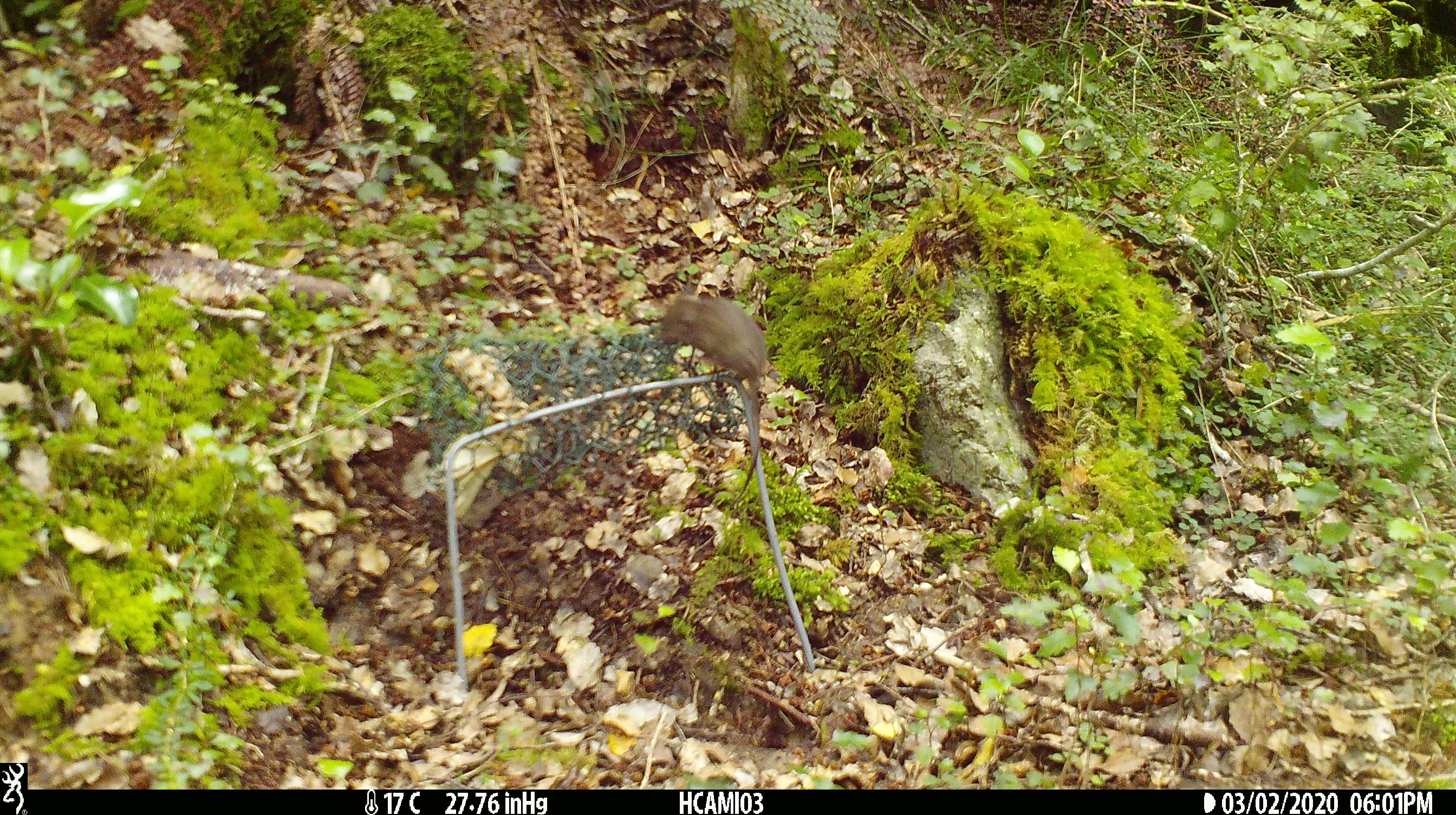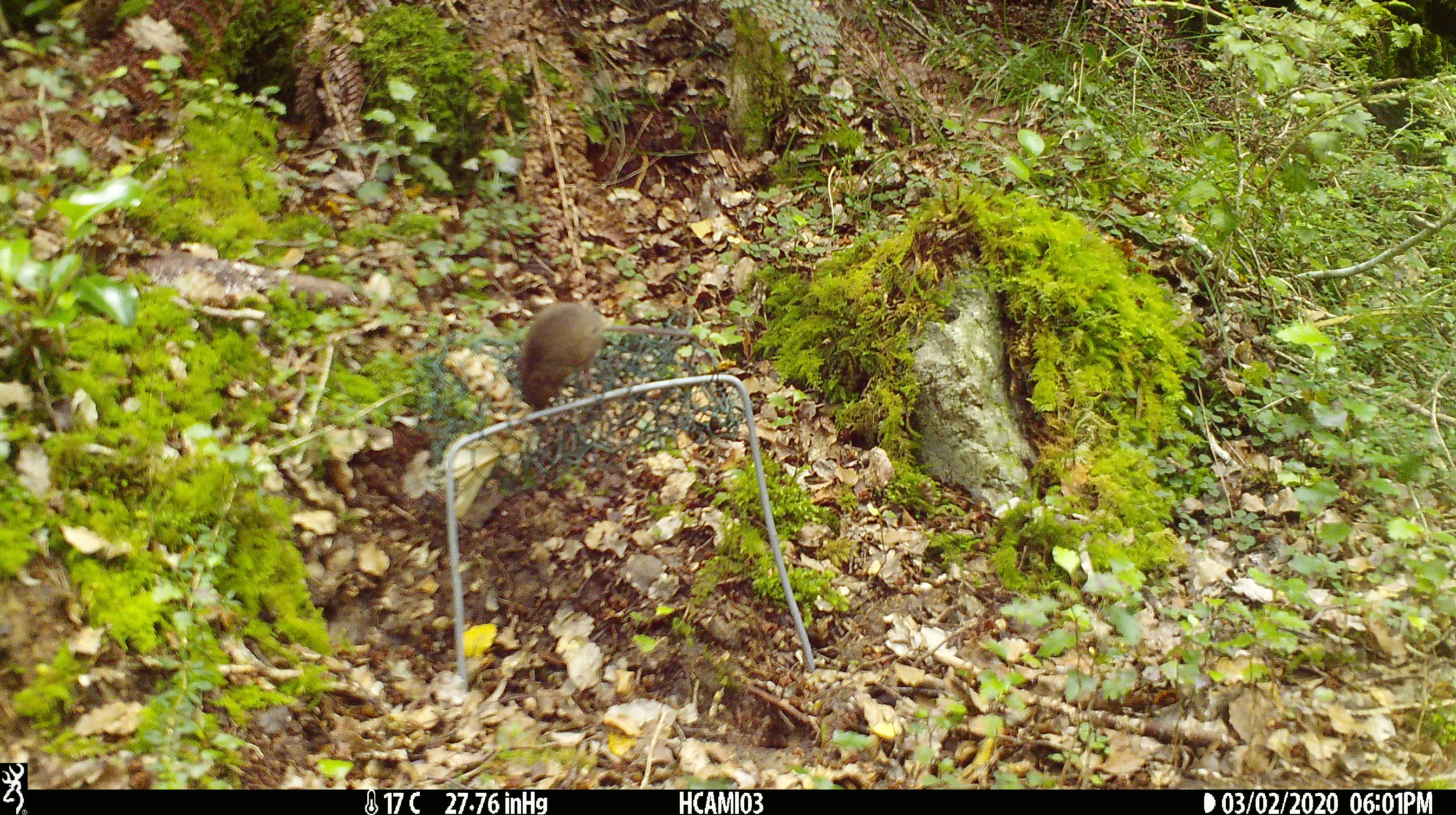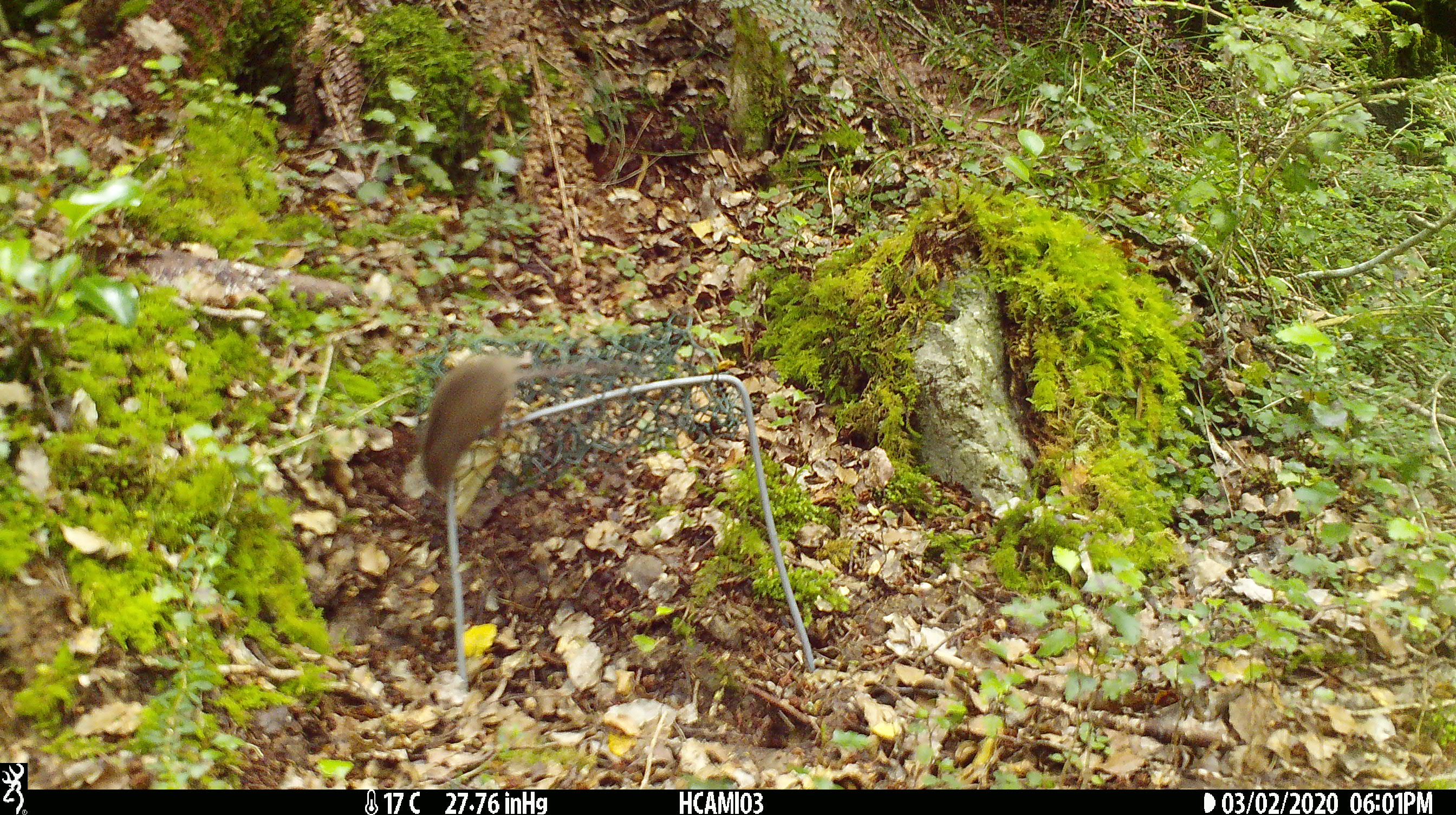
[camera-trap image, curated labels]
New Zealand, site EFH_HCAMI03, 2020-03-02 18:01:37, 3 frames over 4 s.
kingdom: Animalia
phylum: Chordata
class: Mammalia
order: Rodentia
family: Muridae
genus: Mus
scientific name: Mus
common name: mouse